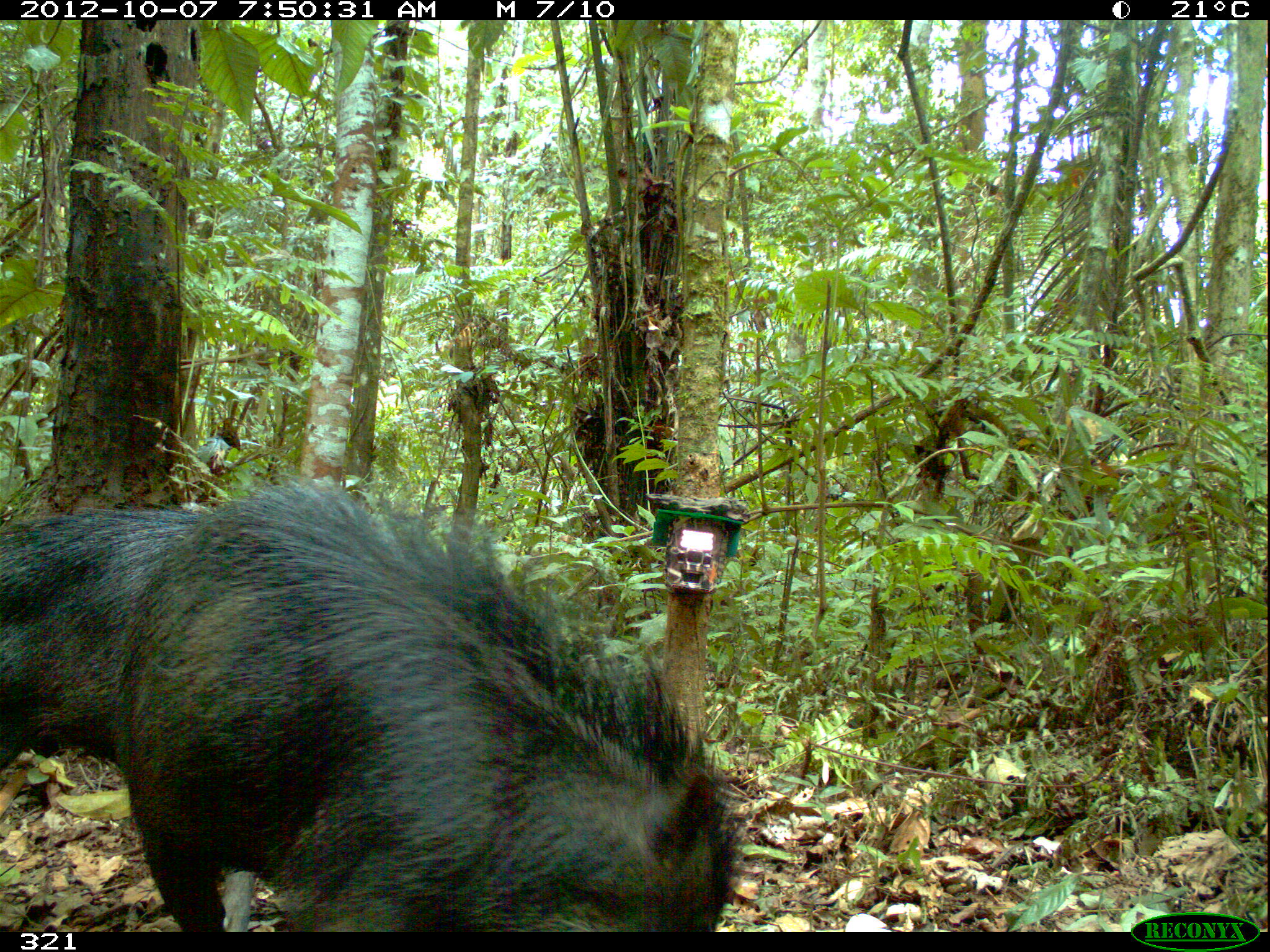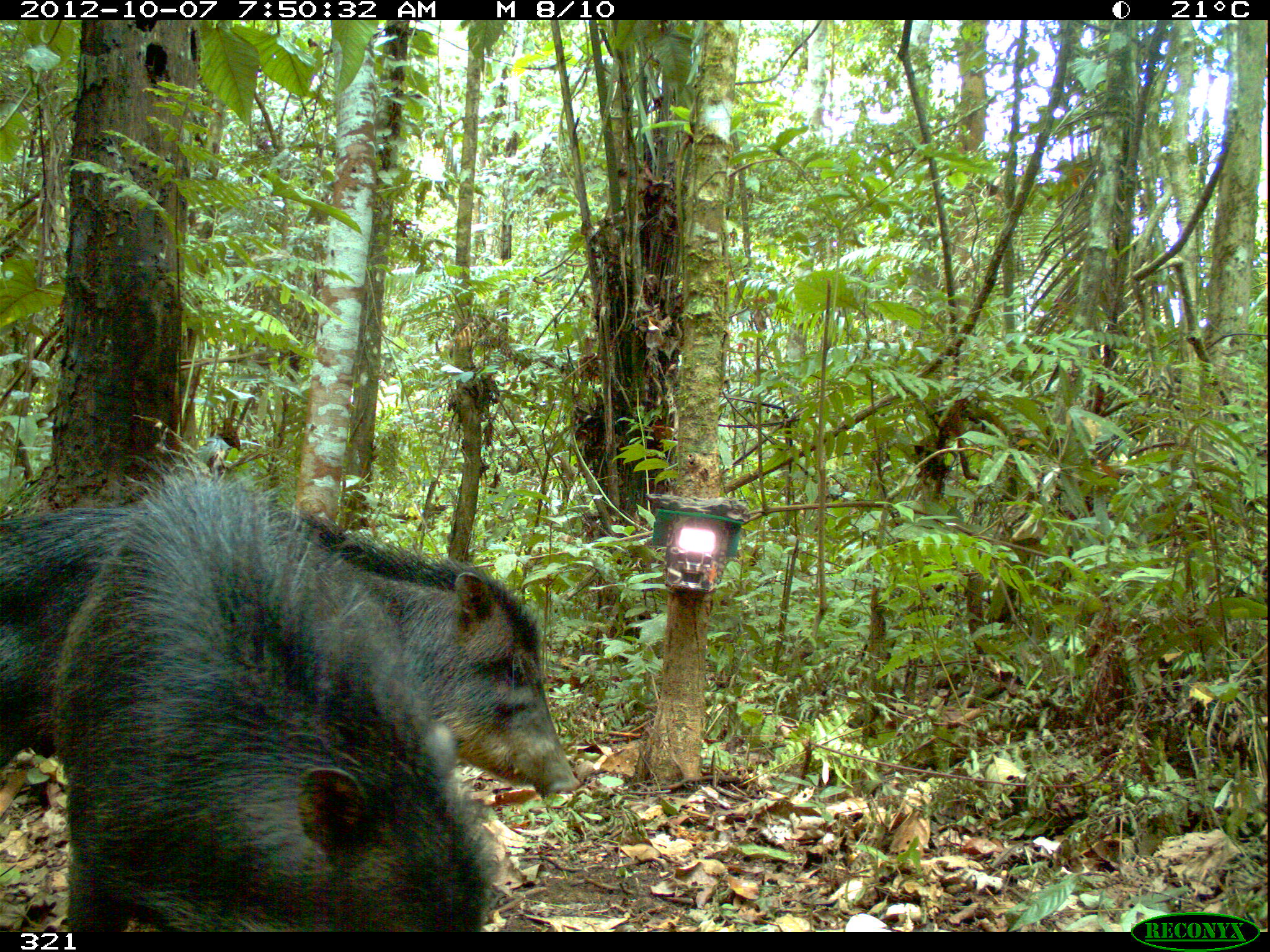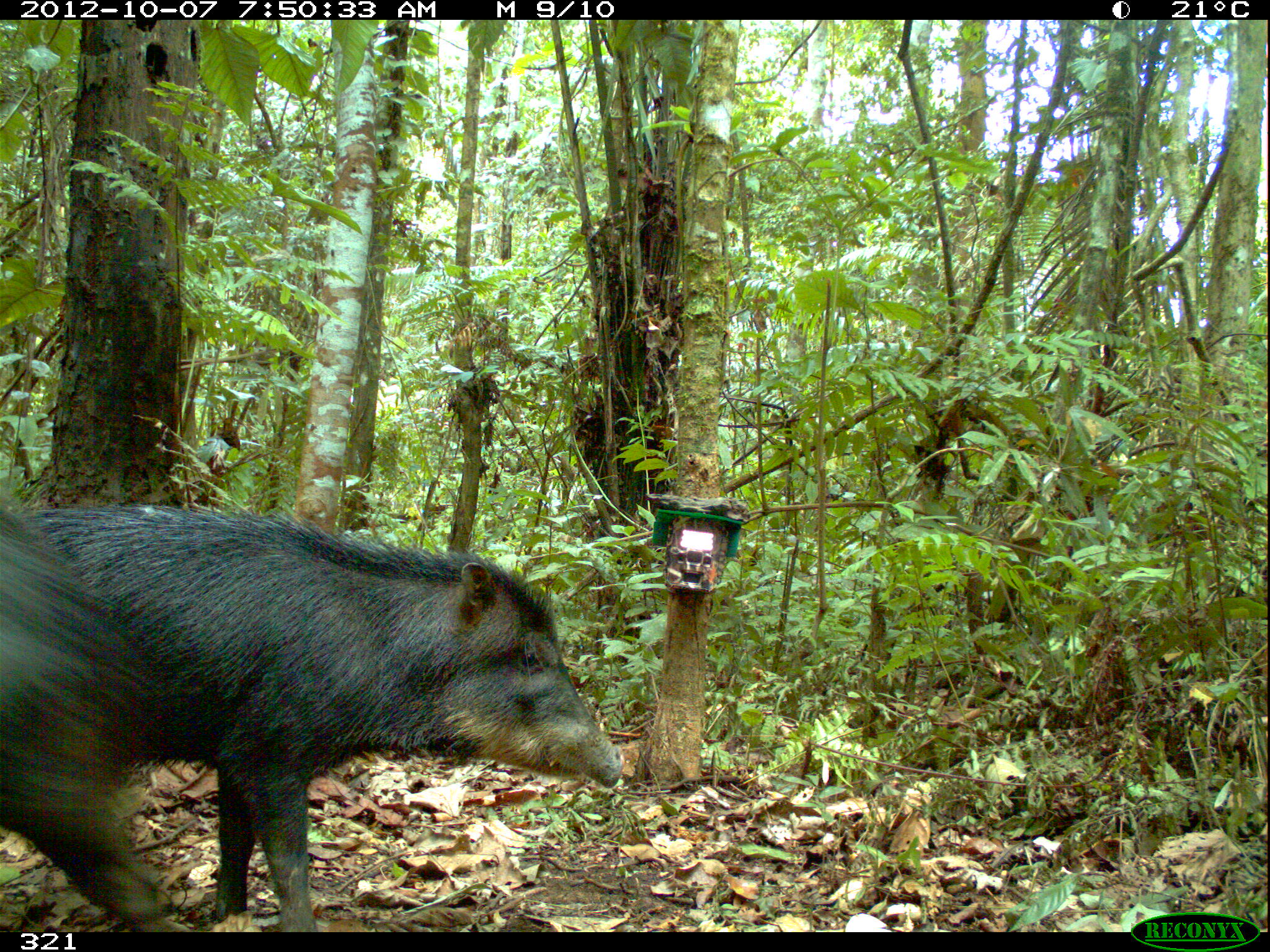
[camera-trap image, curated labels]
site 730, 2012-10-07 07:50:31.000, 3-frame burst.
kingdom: Animalia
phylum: Chordata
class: Mammalia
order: Artiodactyla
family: Tayassuidae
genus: Tayassu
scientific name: Tayassu pecari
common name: white-lipped peccary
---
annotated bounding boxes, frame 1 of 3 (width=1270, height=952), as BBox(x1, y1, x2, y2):
tayassu pecari: BBox(108, 476, 746, 932); BBox(0, 502, 207, 812)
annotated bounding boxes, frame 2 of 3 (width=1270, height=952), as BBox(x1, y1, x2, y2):
tayassu pecari: BBox(47, 440, 500, 931); BBox(0, 500, 580, 812)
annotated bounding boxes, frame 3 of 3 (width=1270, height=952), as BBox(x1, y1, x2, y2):
tayassu pecari: BBox(15, 501, 626, 930); BBox(0, 496, 188, 930)